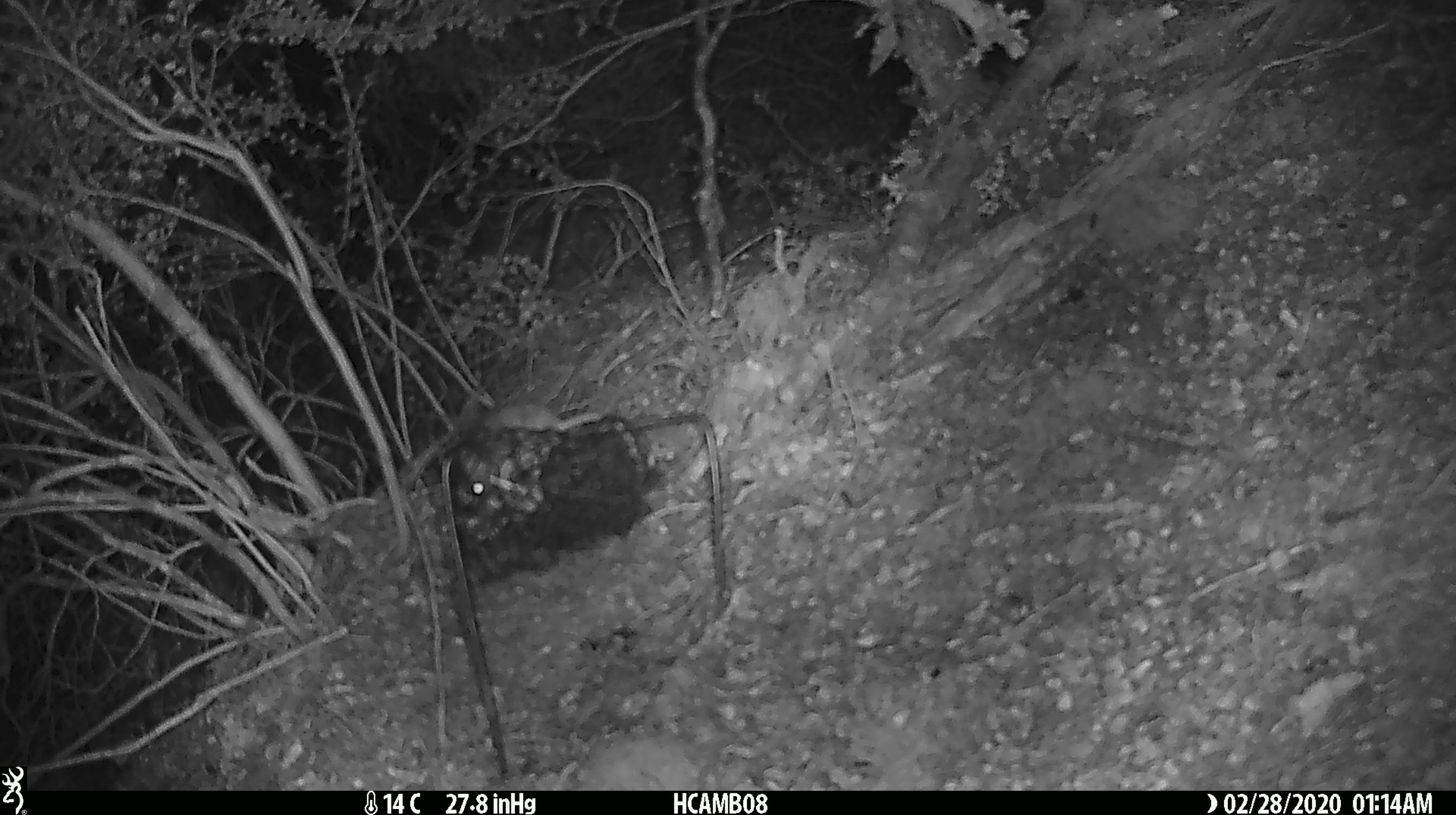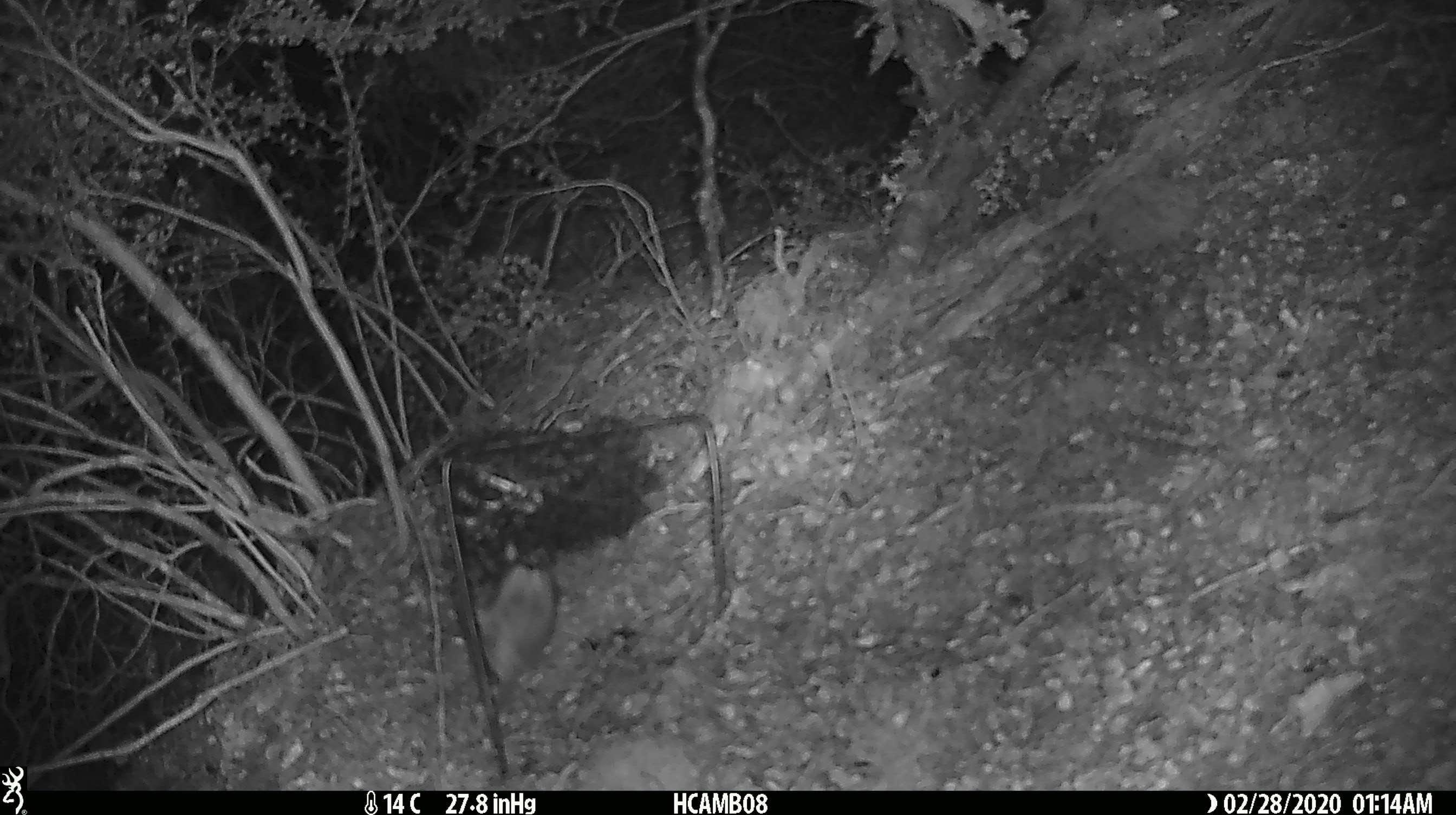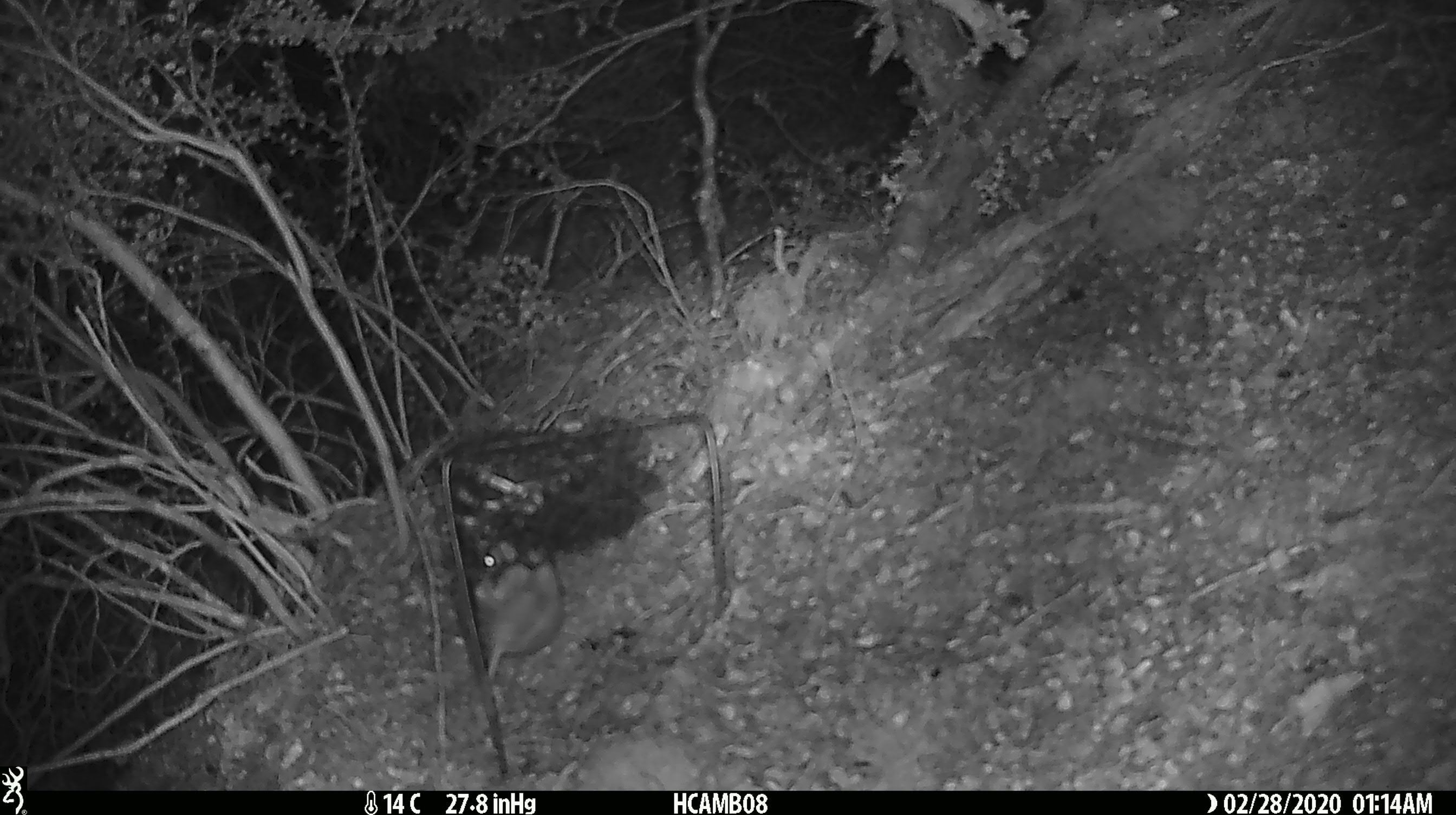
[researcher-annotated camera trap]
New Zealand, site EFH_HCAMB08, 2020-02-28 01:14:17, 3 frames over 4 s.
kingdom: Animalia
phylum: Chordata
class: Mammalia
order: Rodentia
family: Muridae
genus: Mus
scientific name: Mus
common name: mouse